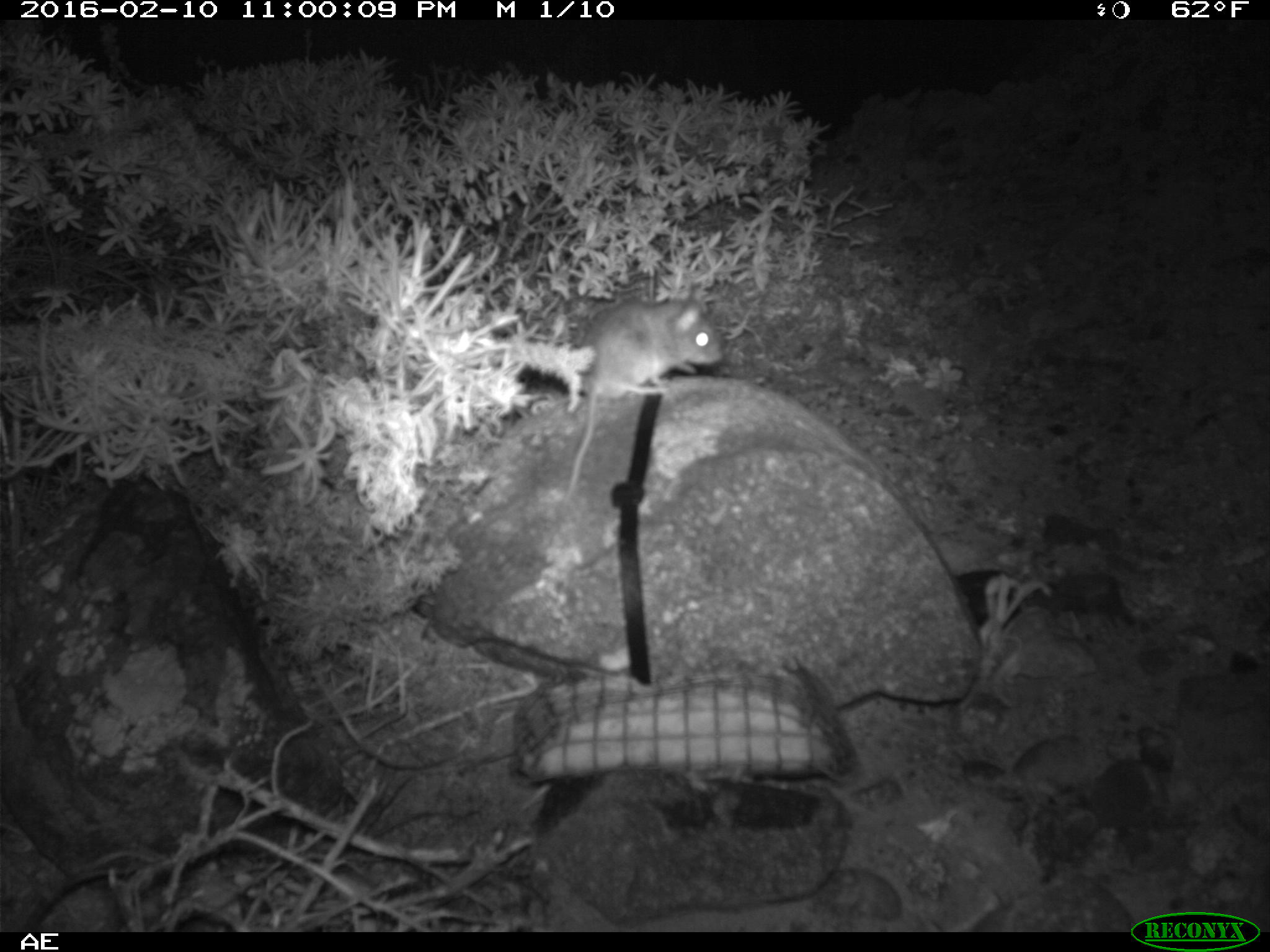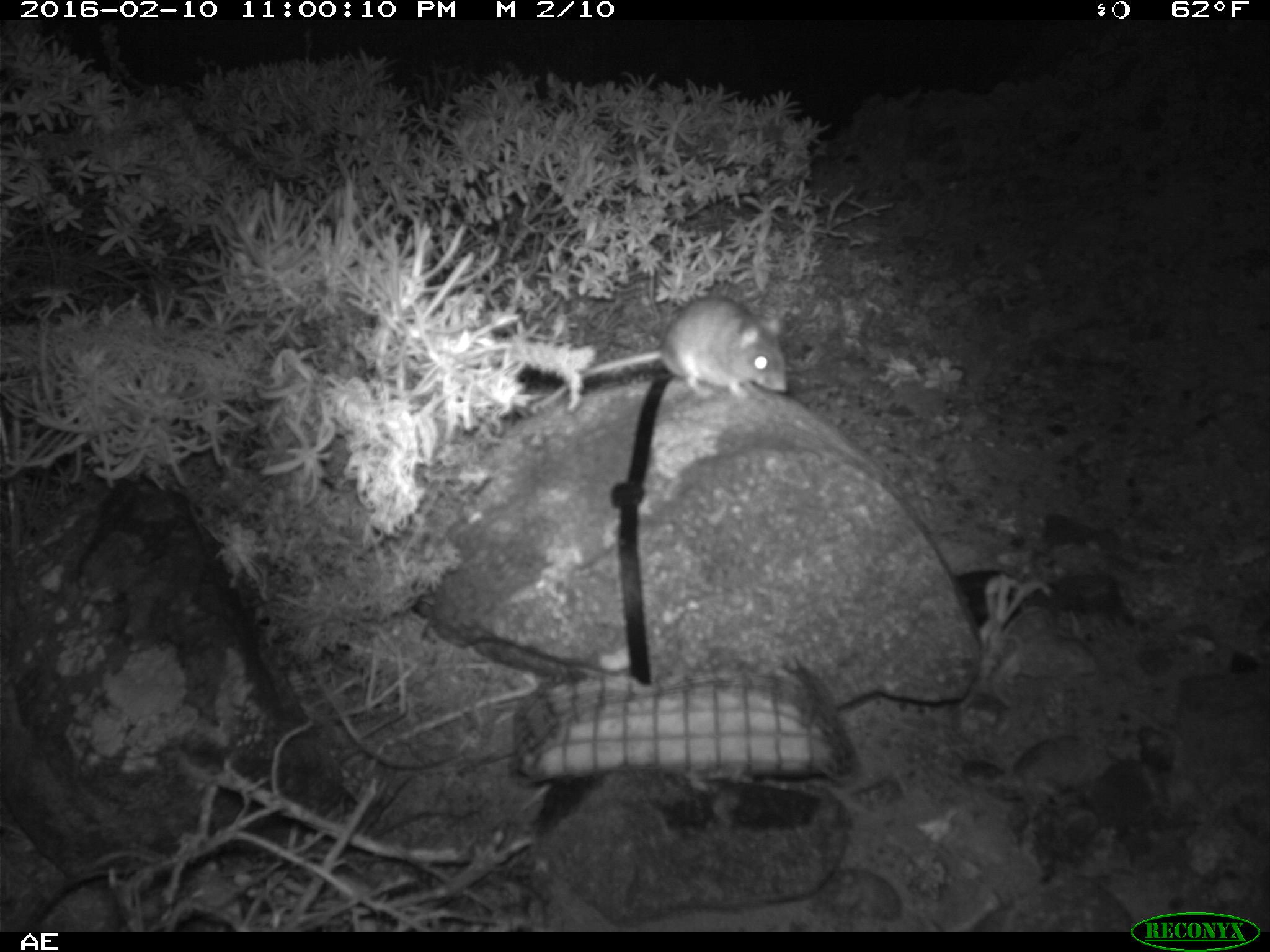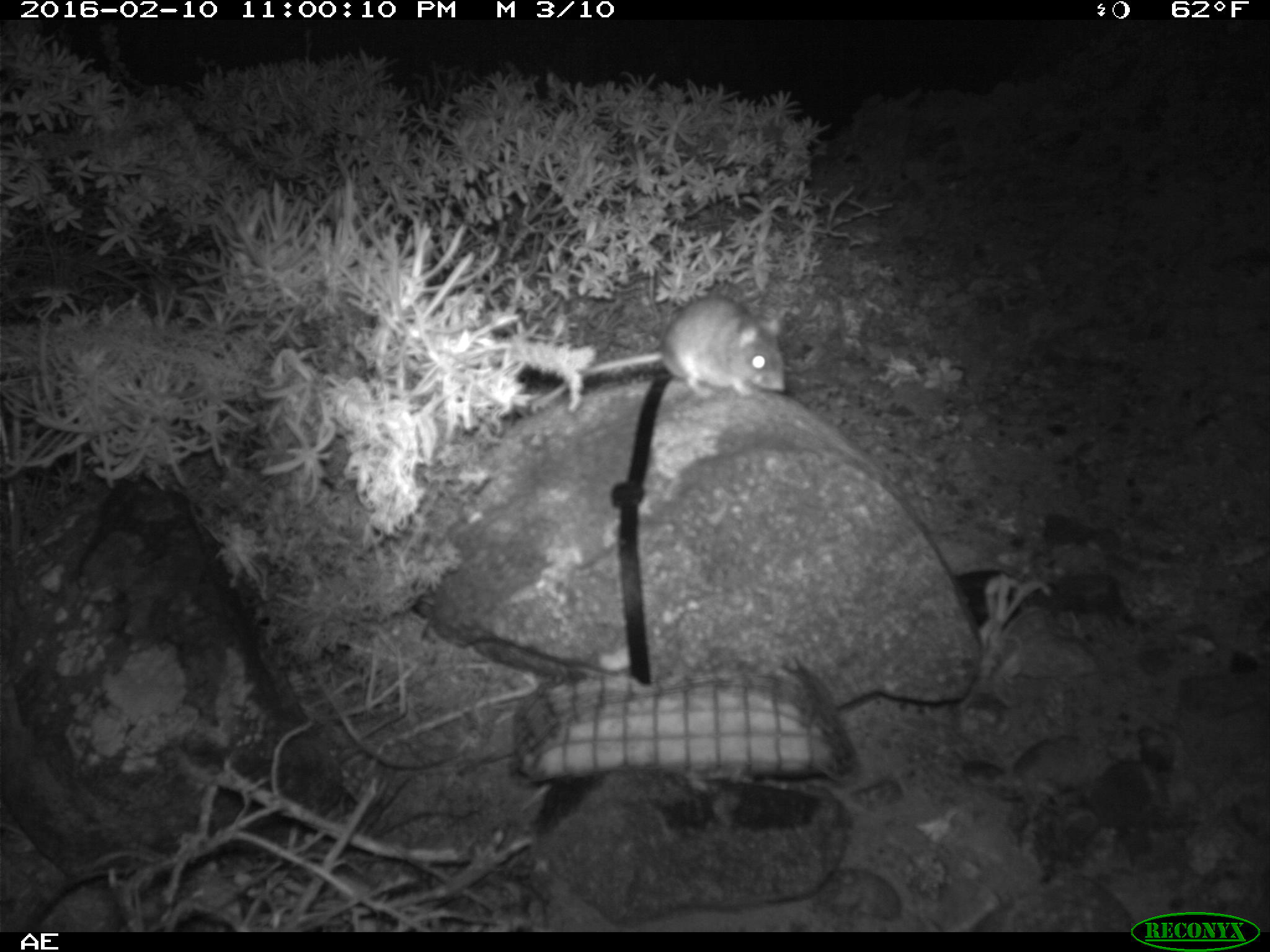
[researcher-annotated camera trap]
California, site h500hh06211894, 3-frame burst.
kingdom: Animalia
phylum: Chordata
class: Mammalia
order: Rodentia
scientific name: Rodentia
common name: rodent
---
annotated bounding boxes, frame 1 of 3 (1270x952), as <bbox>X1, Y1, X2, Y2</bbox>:
rodent: <bbox>565, 286, 723, 500</bbox>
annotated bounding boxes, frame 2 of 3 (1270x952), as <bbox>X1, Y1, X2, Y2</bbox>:
rodent: <bbox>529, 295, 787, 410</bbox>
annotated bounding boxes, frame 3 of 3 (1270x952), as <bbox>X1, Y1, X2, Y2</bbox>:
rodent: <bbox>540, 294, 788, 403</bbox>